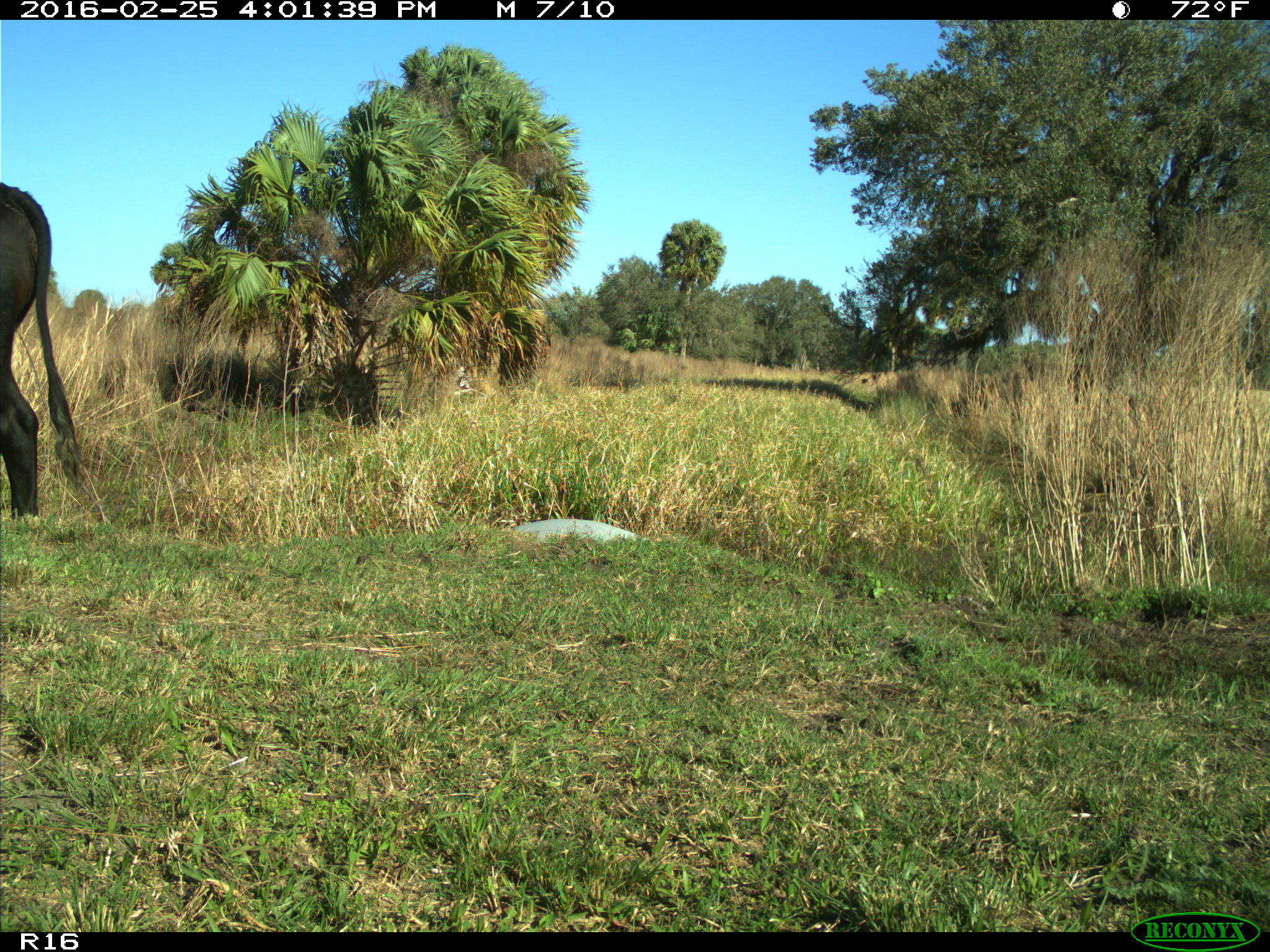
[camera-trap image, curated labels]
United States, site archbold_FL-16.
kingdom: Animalia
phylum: Chordata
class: Mammalia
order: Artiodactyla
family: Bovidae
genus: Bos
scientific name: Bos taurus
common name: domestic cow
Bos taurus (domestic cow).